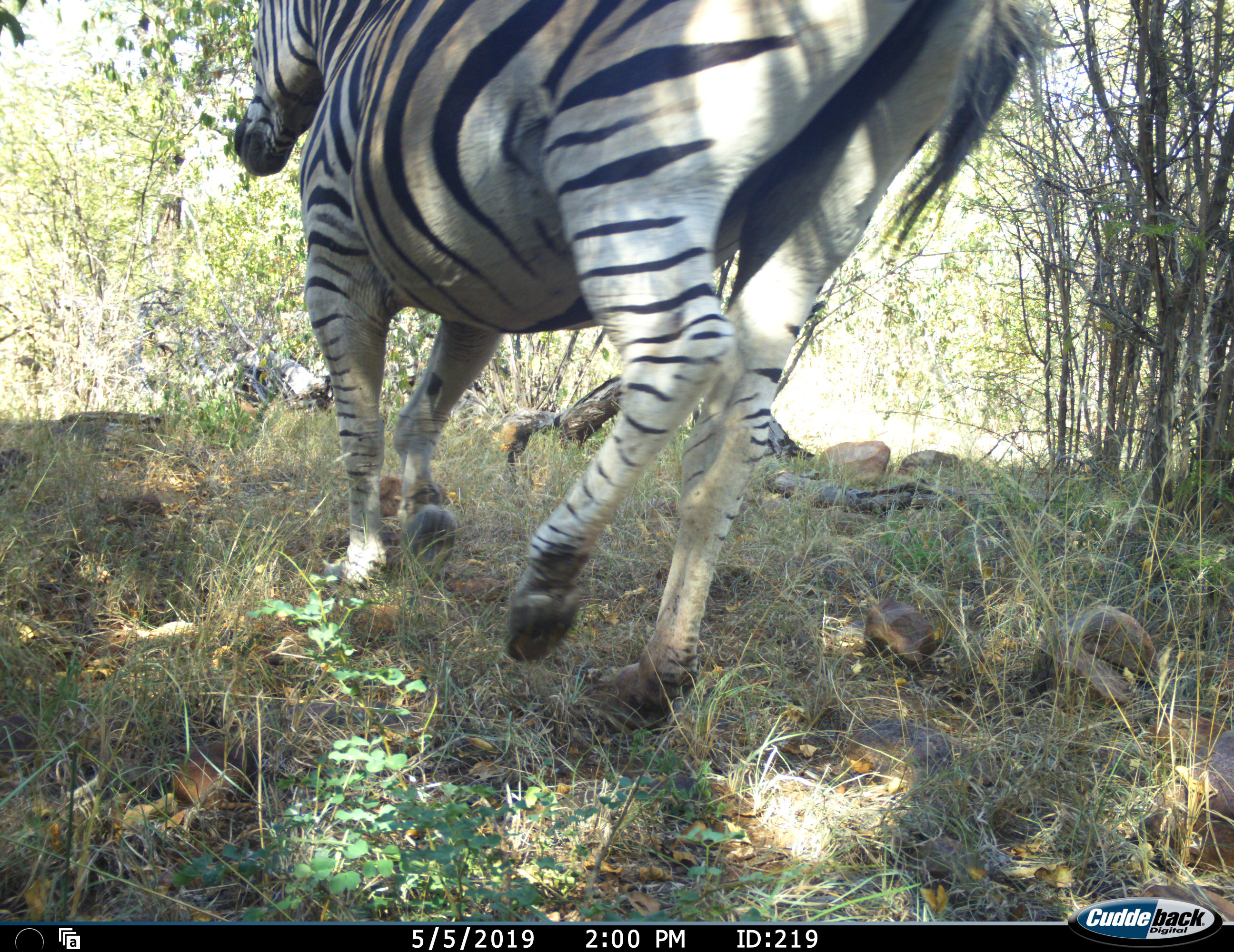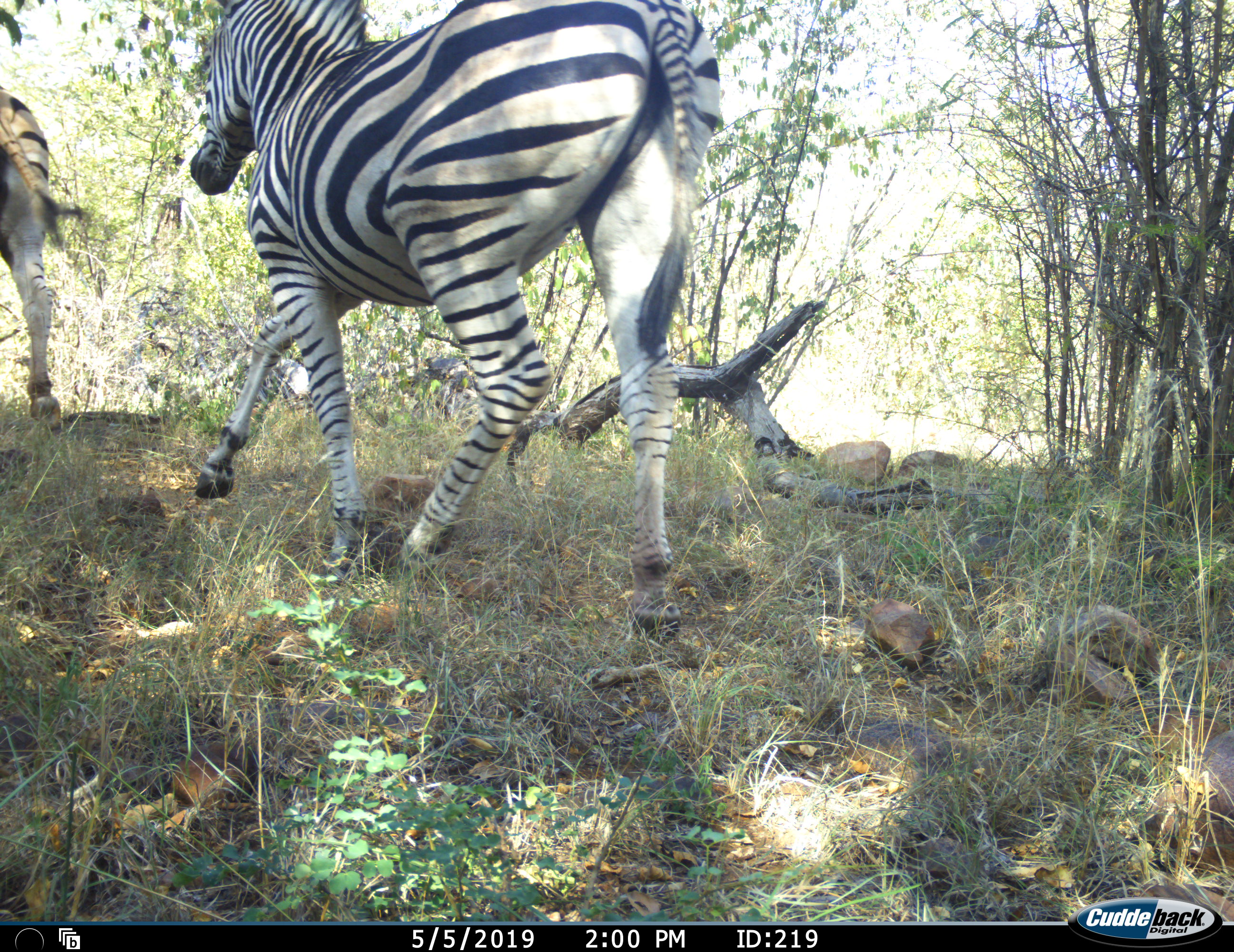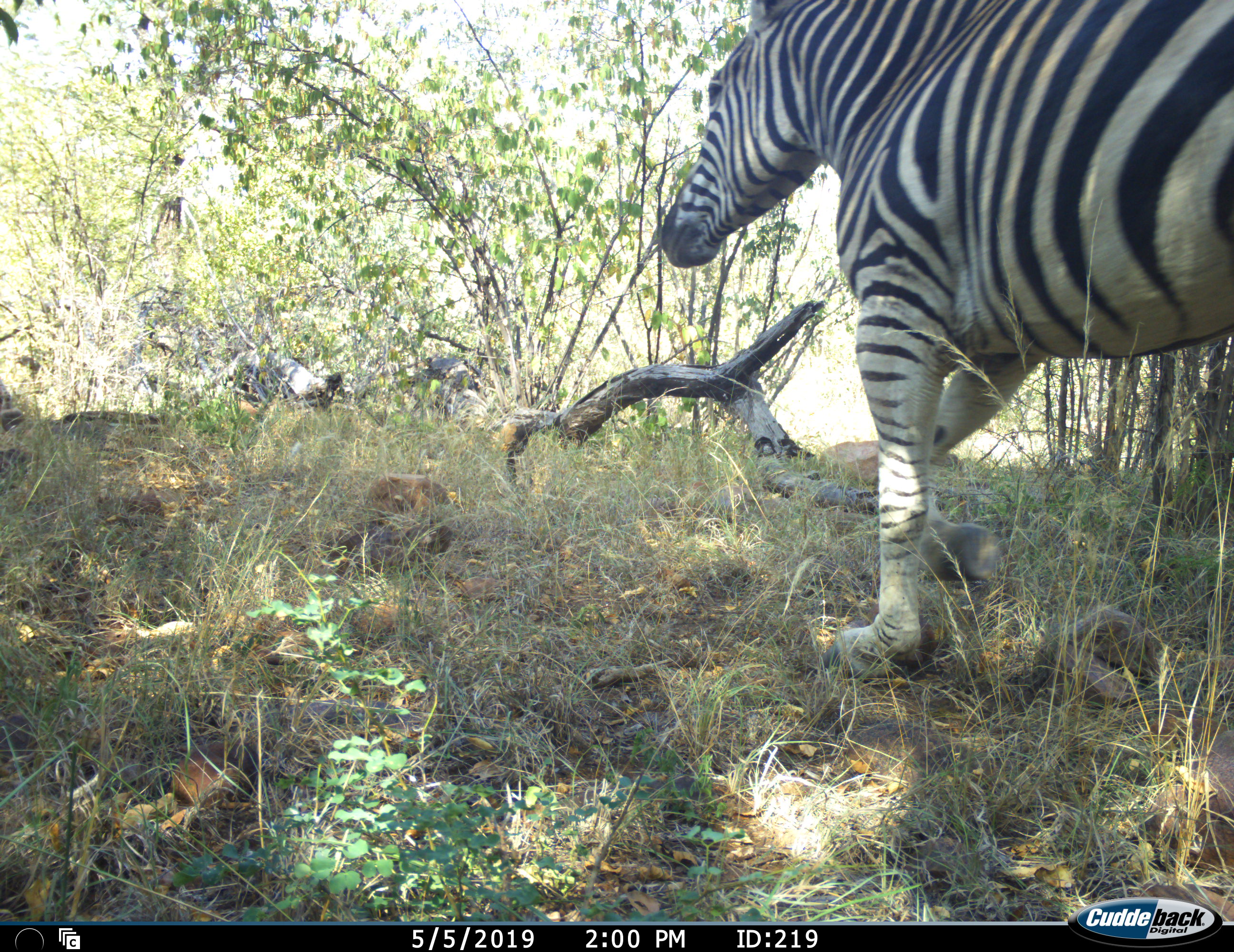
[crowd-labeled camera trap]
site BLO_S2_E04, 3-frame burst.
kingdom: Animalia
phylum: Chordata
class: Mammalia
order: Perissodactyla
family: Equidae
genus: Equus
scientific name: Equus quagga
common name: plains zebra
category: zebraplains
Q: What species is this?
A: Zebraplains (plains zebra) (Equus quagga).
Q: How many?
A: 2.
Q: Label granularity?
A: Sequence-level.